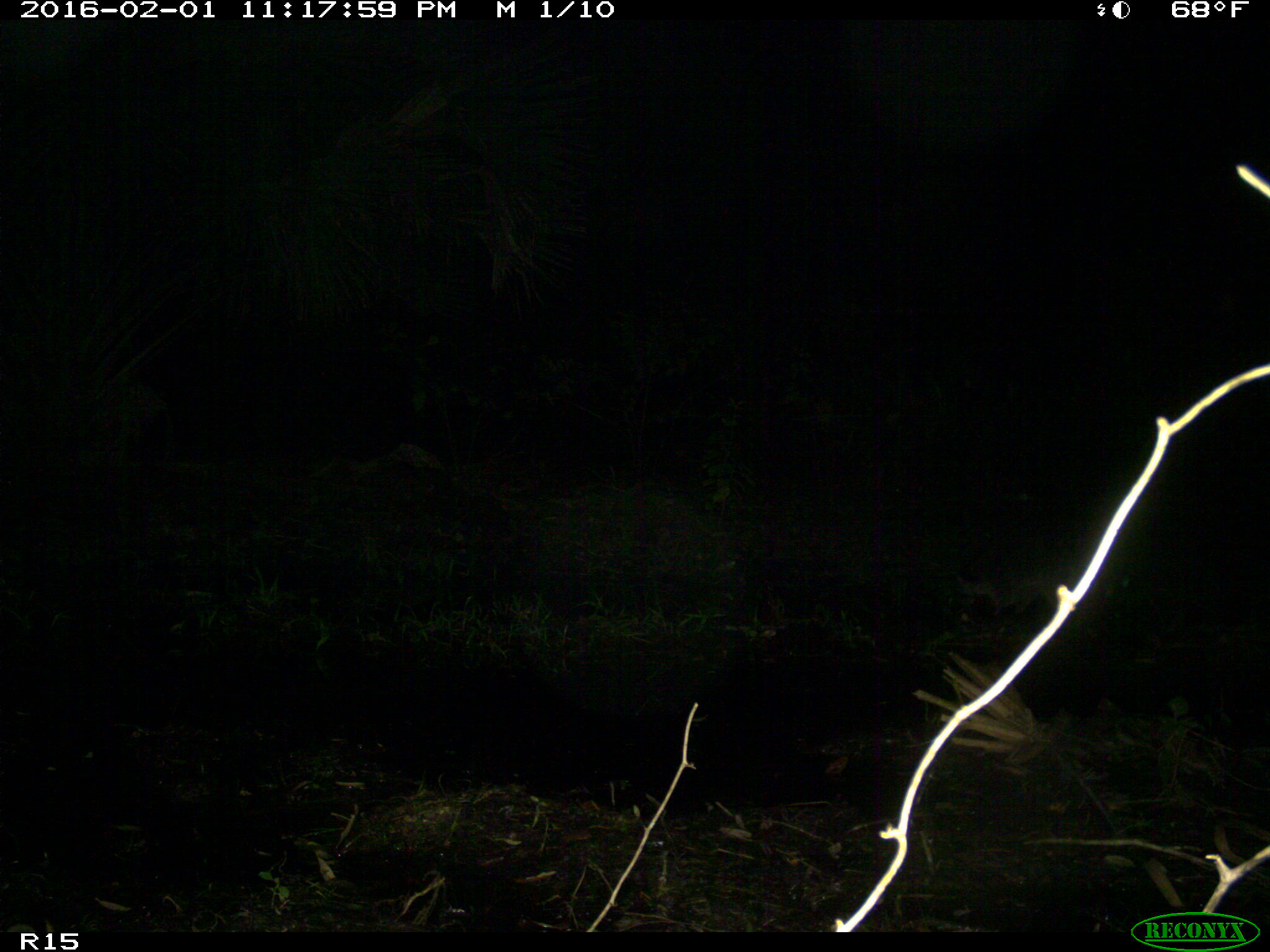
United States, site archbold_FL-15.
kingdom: Animalia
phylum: Chordata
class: Mammalia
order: Carnivora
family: Procyonidae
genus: Procyon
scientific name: Procyon lotor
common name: common raccoon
Procyon lotor (common raccoon).